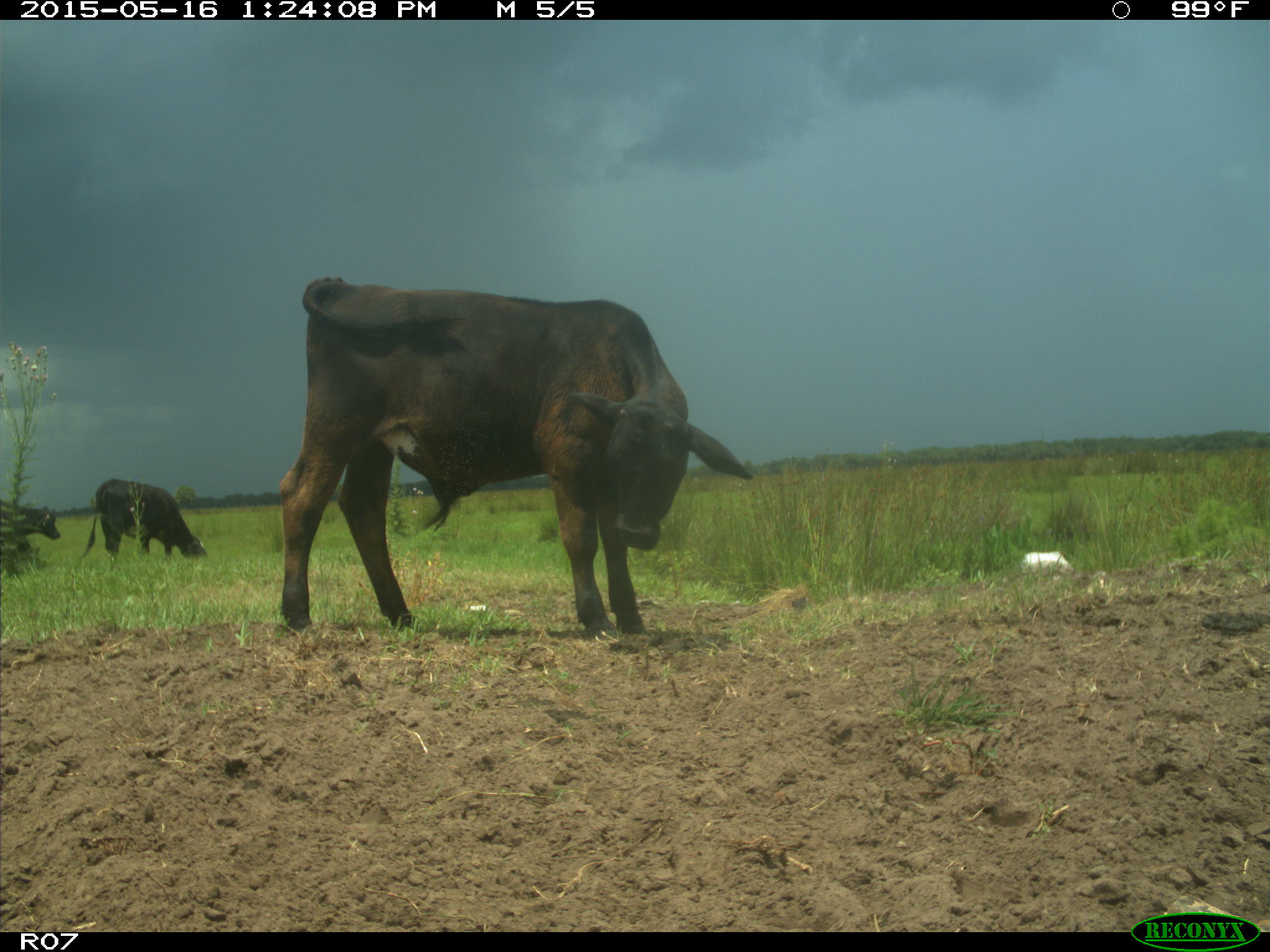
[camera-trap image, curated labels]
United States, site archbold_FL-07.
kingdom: Animalia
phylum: Chordata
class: Mammalia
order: Artiodactyla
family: Bovidae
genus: Bos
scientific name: Bos taurus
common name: domestic cow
Bos taurus (domestic cow).